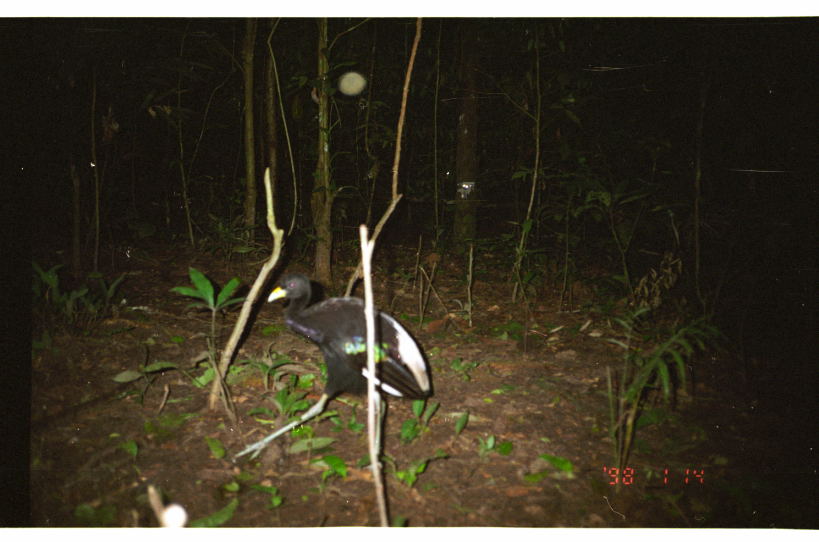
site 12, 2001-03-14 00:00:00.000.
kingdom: Animalia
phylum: Chordata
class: Aves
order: Gruiformes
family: Psophiidae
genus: Psophia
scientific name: Psophia leucoptera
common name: pale-winged trumpeter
Psophia leucoptera (pale-winged trumpeter).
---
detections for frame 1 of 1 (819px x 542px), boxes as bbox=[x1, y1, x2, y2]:
psophia leucoptera: bbox=[235, 271, 431, 468]